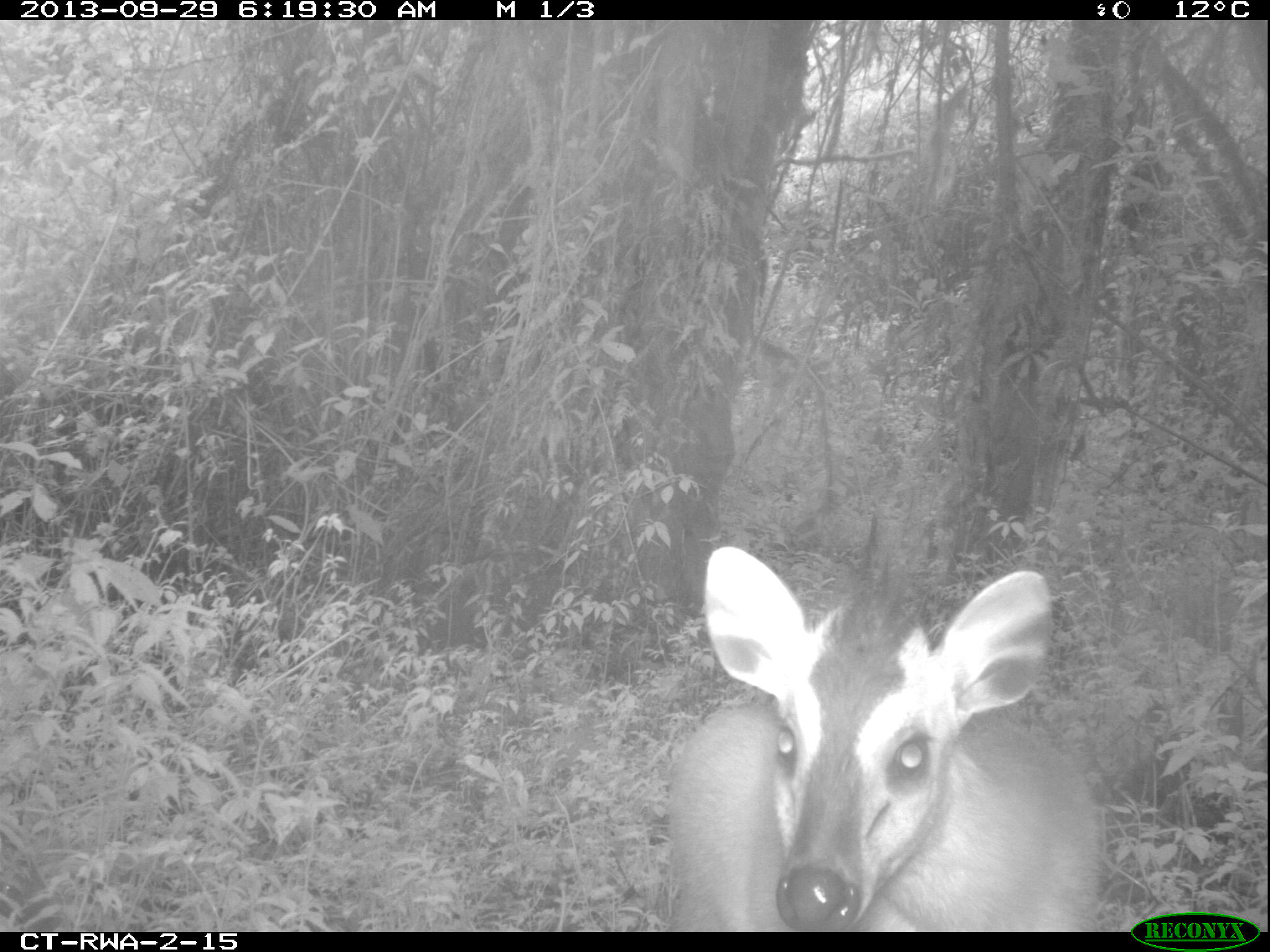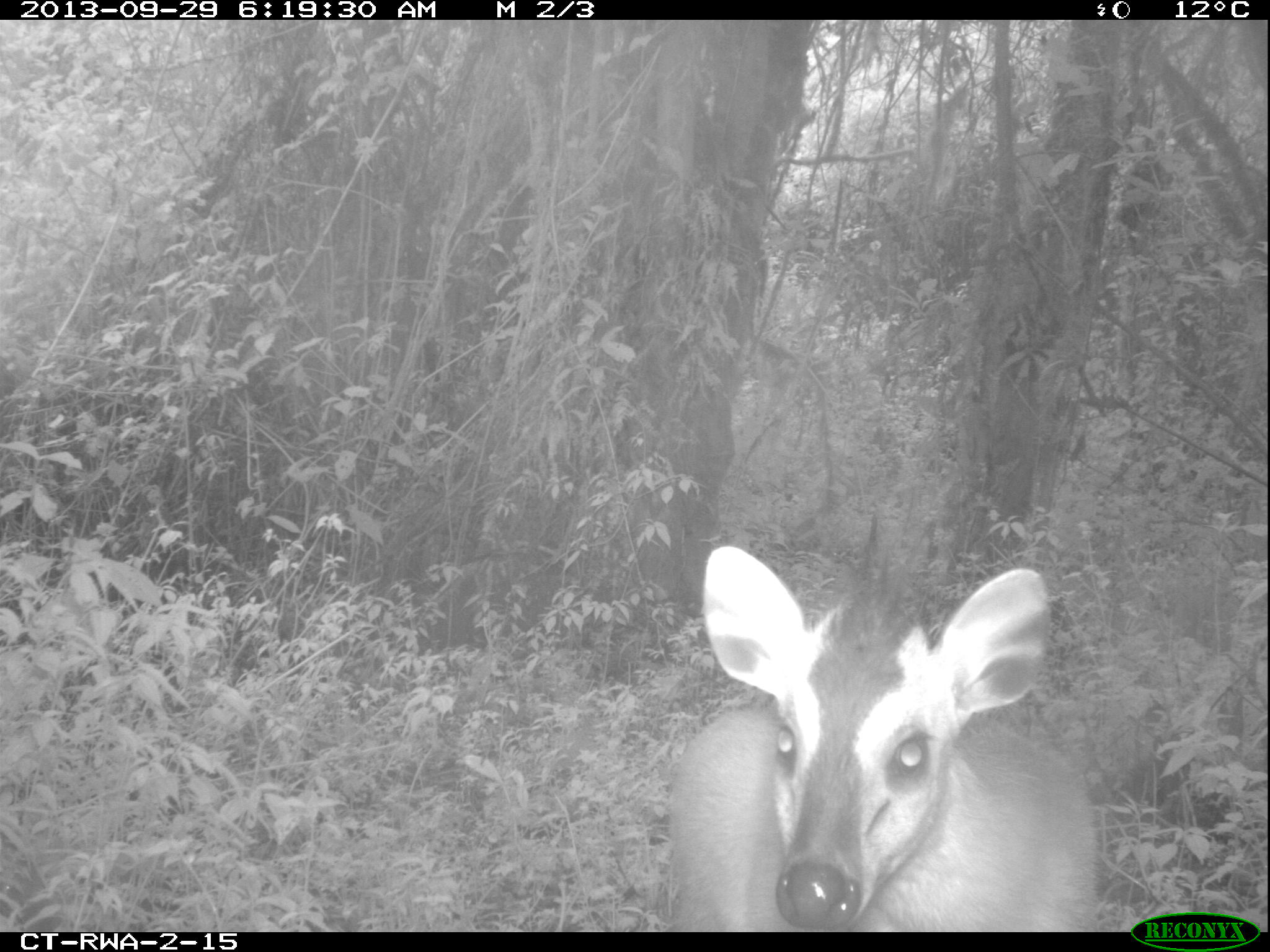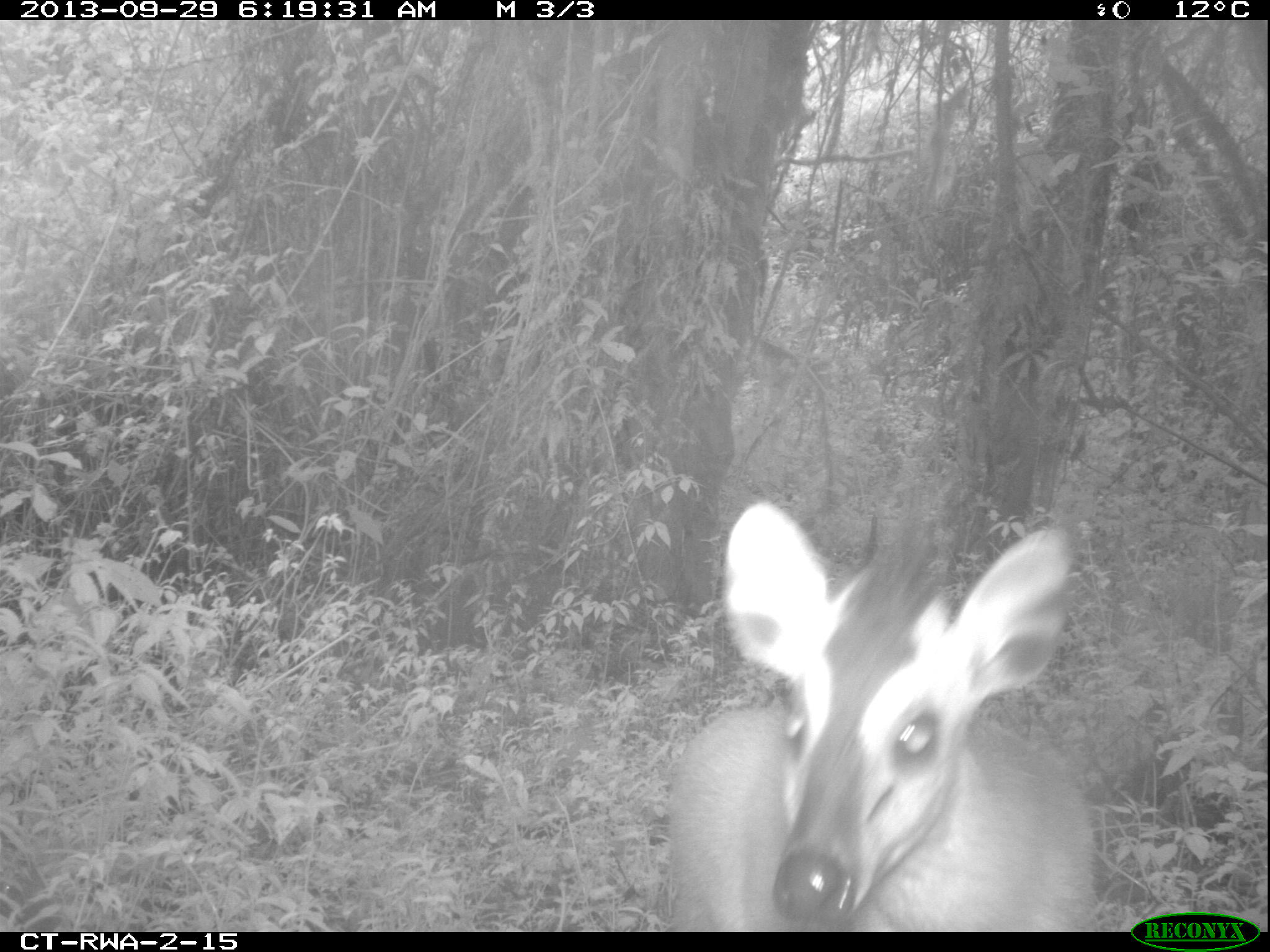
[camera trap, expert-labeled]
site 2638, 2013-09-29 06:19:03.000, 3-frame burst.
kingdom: Animalia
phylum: Chordata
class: Mammalia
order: Artiodactyla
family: Bovidae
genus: Cephalophus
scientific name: Cephalophus nigrifrons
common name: black-fronted duiker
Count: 1.